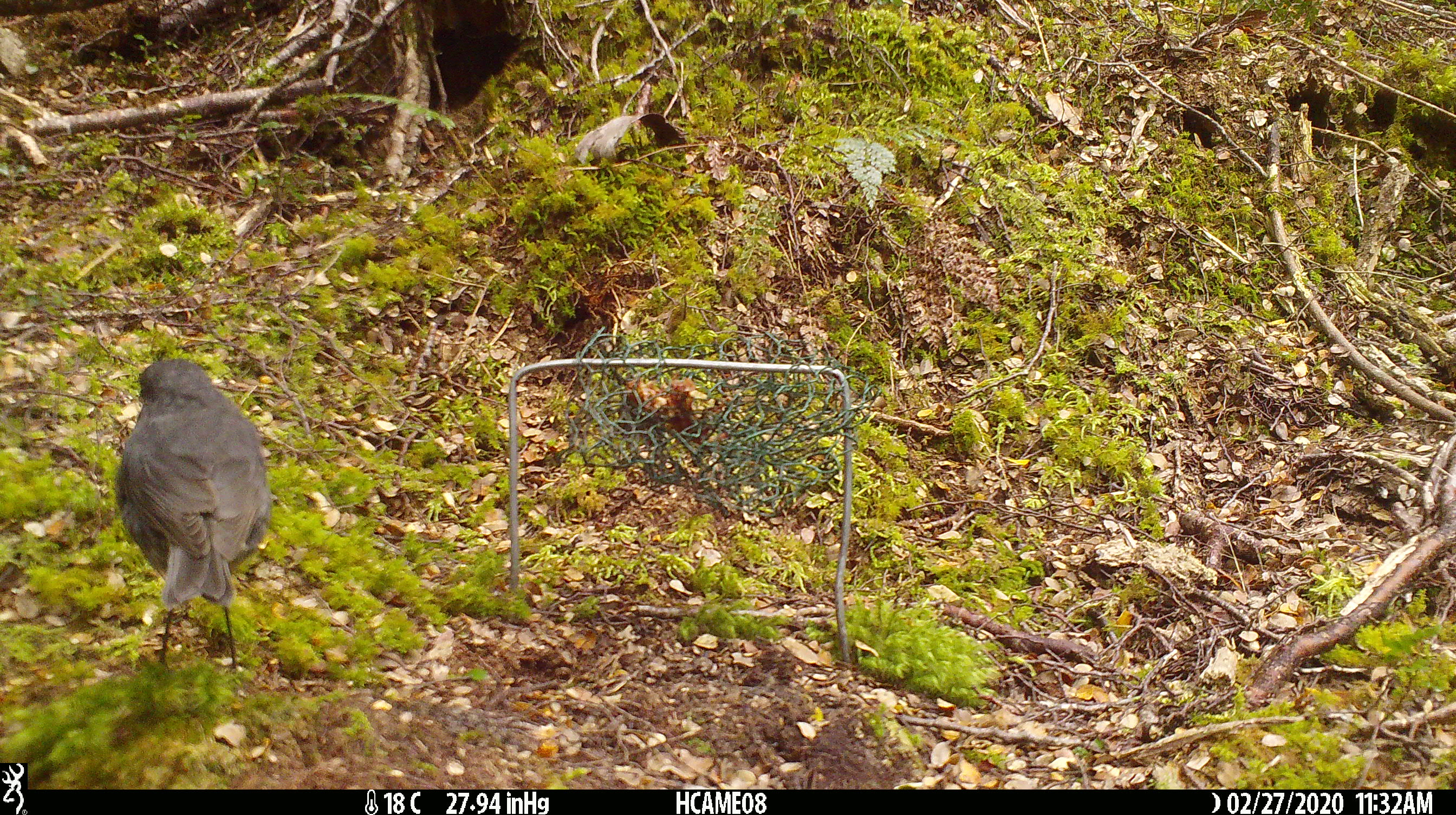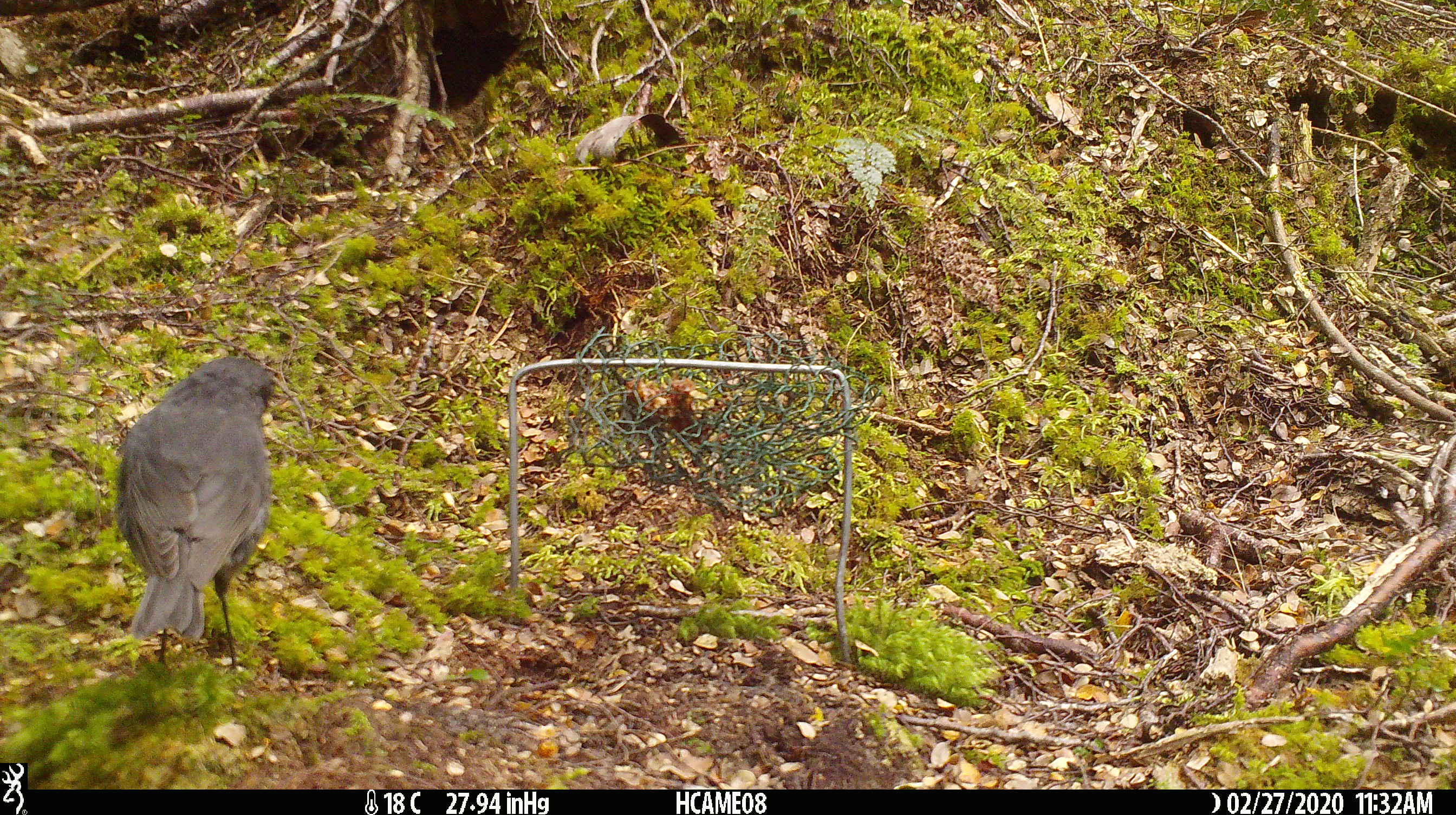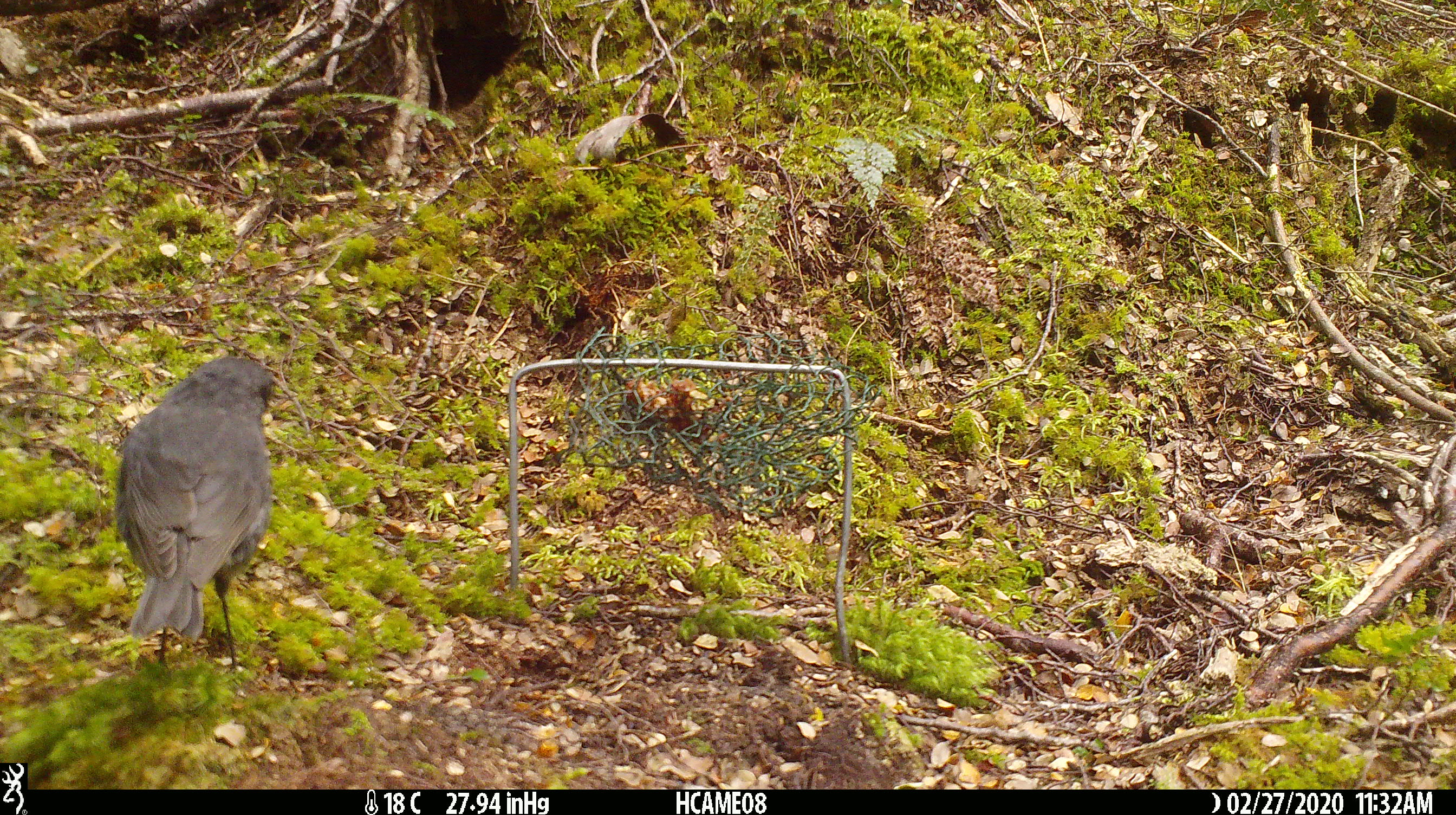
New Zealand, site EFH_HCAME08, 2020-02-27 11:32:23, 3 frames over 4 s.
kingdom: Animalia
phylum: Chordata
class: Aves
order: Passeriformes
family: Petroicidae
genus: Petroica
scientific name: Petroica australis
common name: new zealand robin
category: robin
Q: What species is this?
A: Robin (new zealand robin) (Petroica australis).